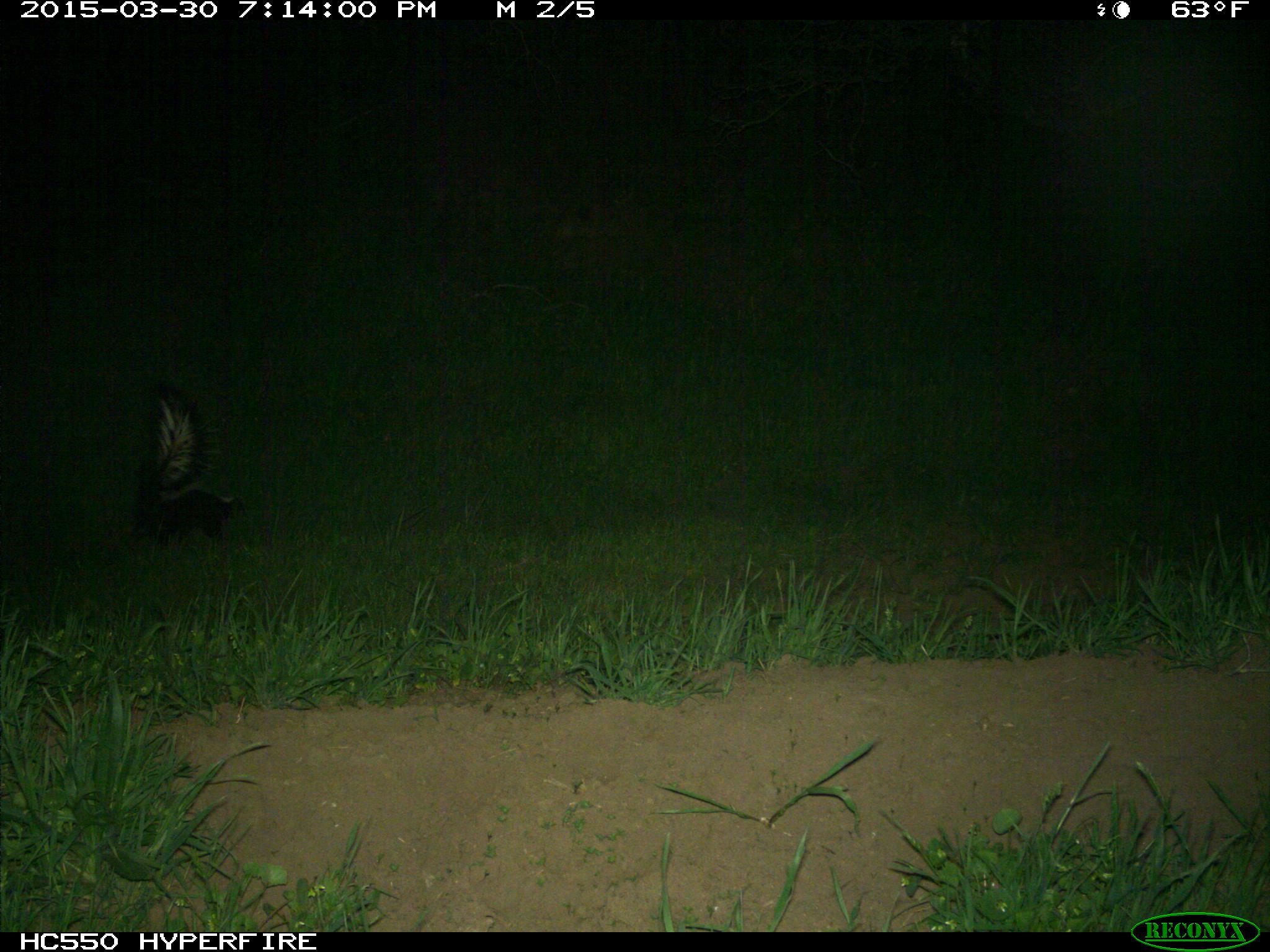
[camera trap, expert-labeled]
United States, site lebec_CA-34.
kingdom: Animalia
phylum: Chordata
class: Mammalia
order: Carnivora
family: Mephitidae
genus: Mephitis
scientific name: Mephitis mephitis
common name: striped skunk